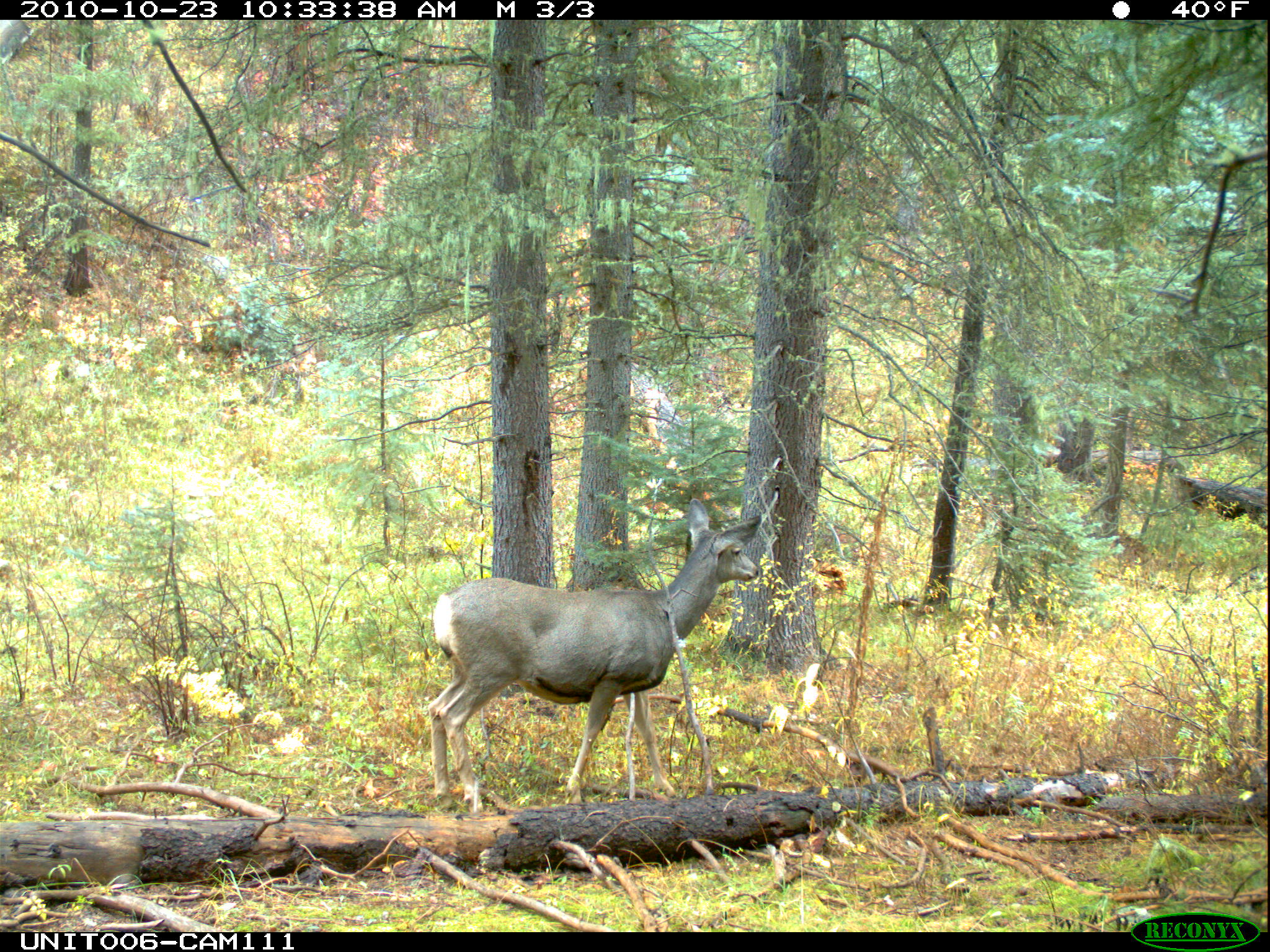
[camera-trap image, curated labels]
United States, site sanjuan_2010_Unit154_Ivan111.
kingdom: Animalia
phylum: Chordata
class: Mammalia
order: Artiodactyla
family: Cervidae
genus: Odocoileus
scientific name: Odocoileus hemionus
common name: mule deer